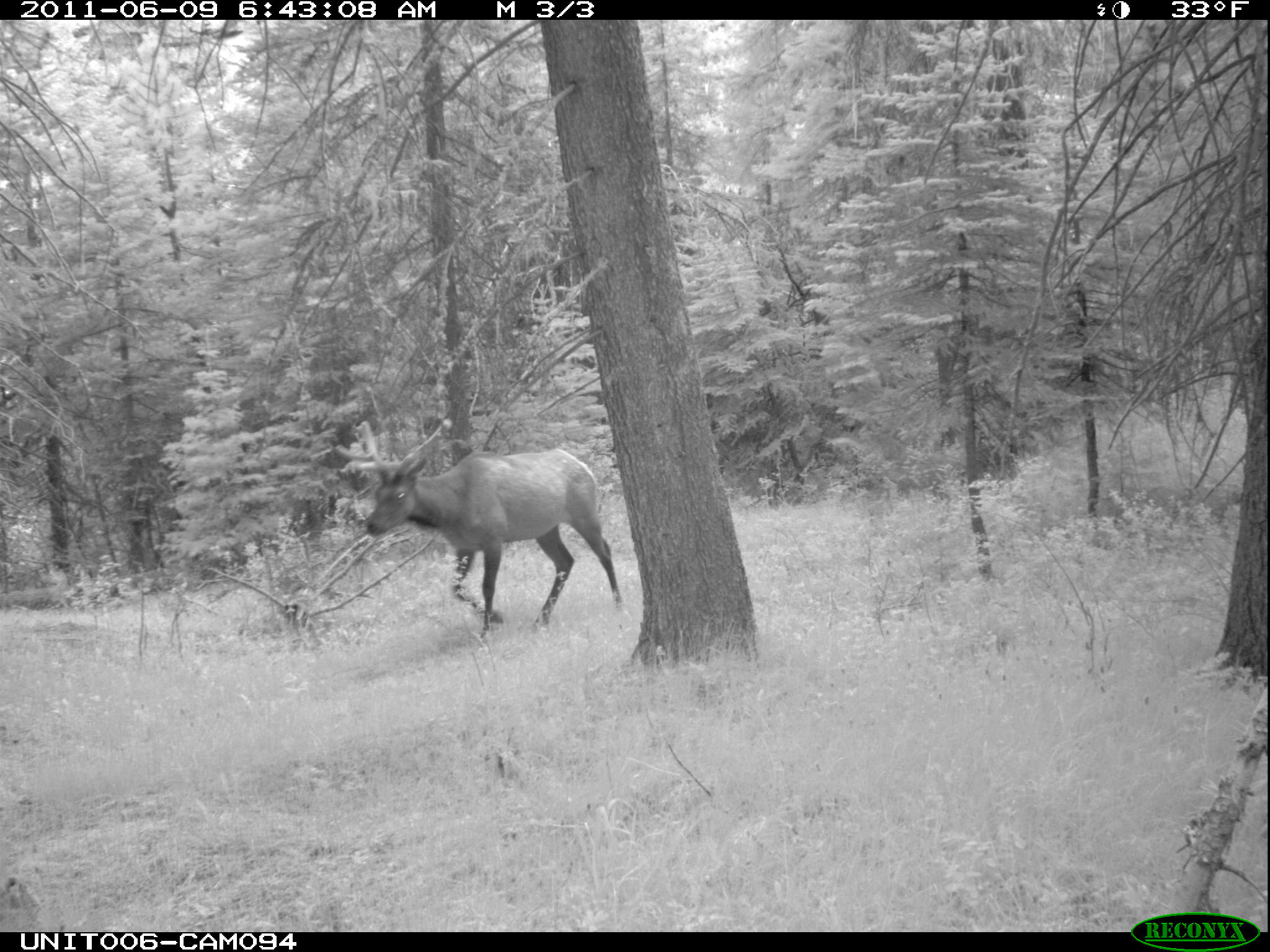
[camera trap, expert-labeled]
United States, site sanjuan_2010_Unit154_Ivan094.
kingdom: Animalia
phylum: Chordata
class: Mammalia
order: Artiodactyla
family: Cervidae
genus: Cervus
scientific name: Cervus elaphus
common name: red deer